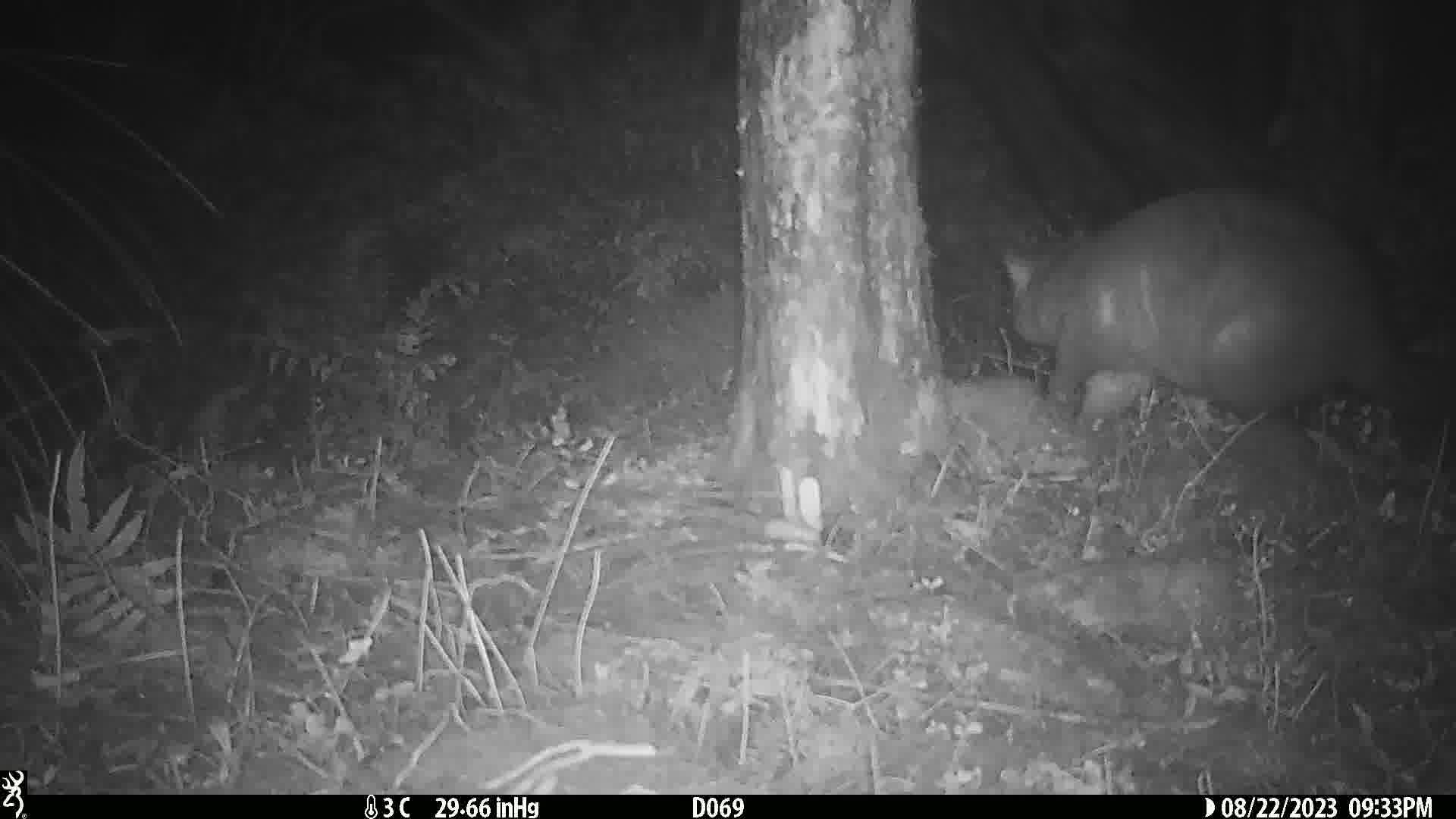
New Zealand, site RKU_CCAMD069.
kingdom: Animalia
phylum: Chordata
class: Mammalia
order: Diprotodontia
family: Phalangeridae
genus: Trichosurus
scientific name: Trichosurus vulpecula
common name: common brushtail possum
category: possum